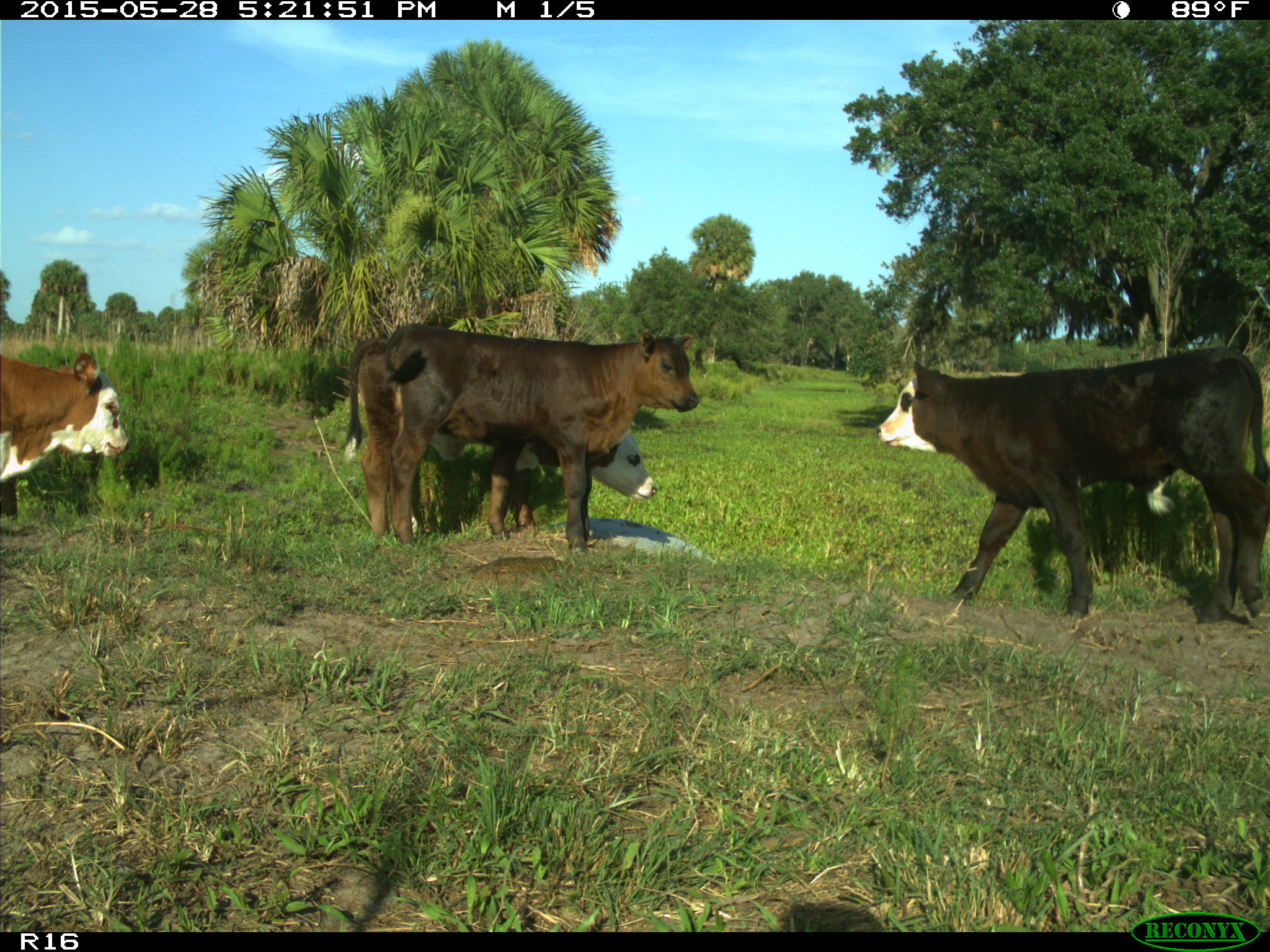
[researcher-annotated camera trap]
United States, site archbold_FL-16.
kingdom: Animalia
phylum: Chordata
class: Mammalia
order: Artiodactyla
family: Bovidae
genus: Bos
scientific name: Bos taurus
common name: domestic cow